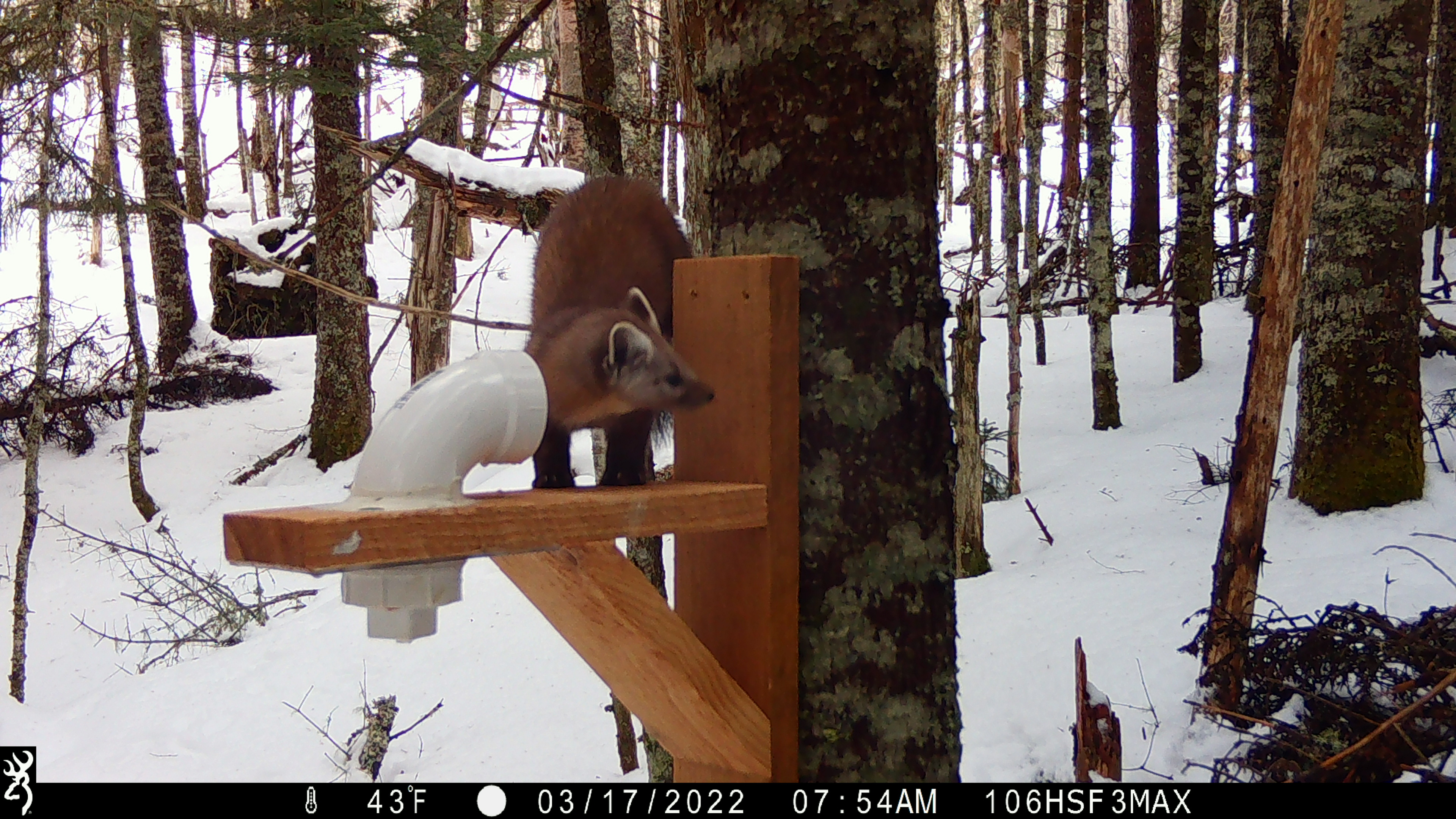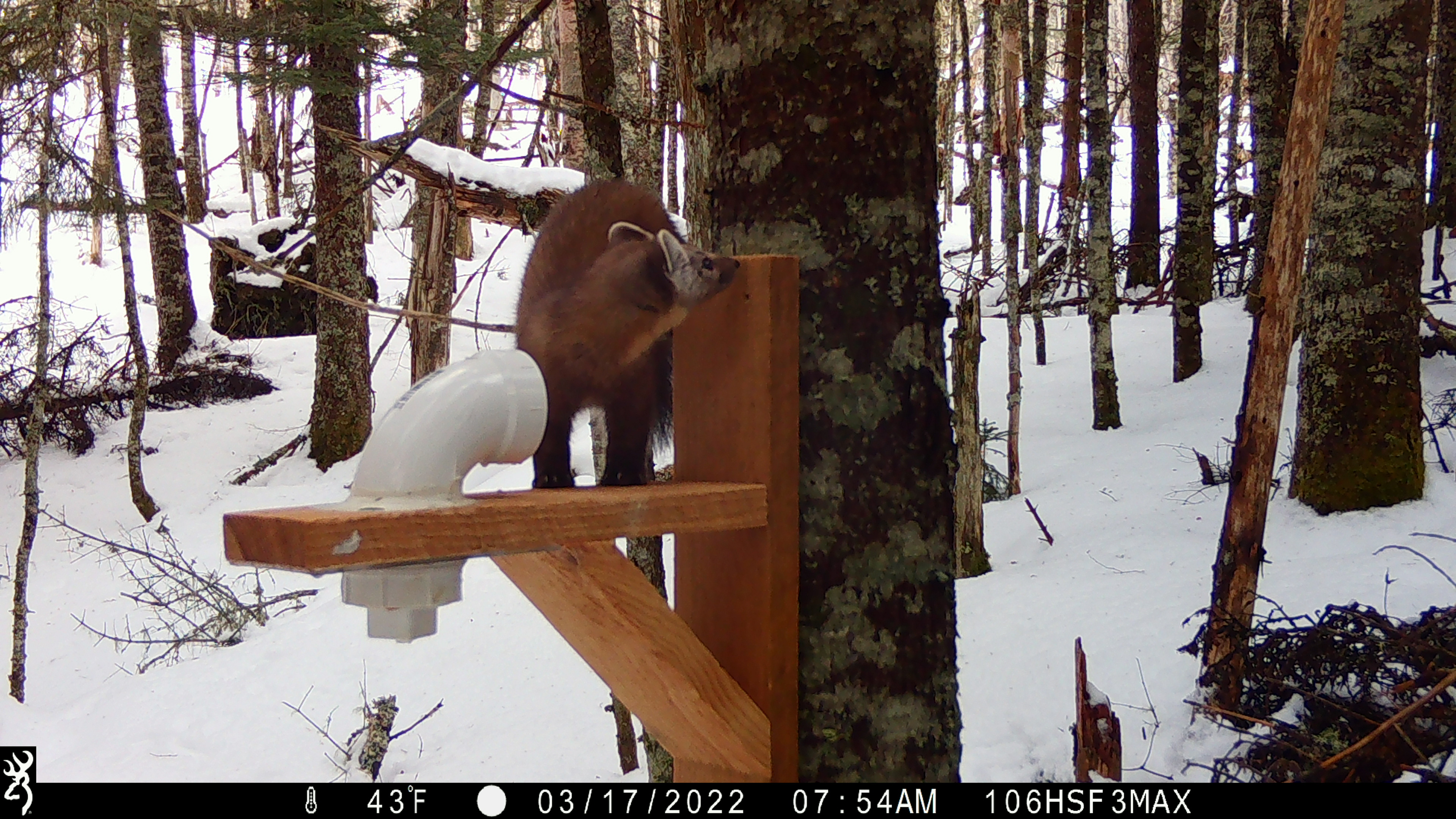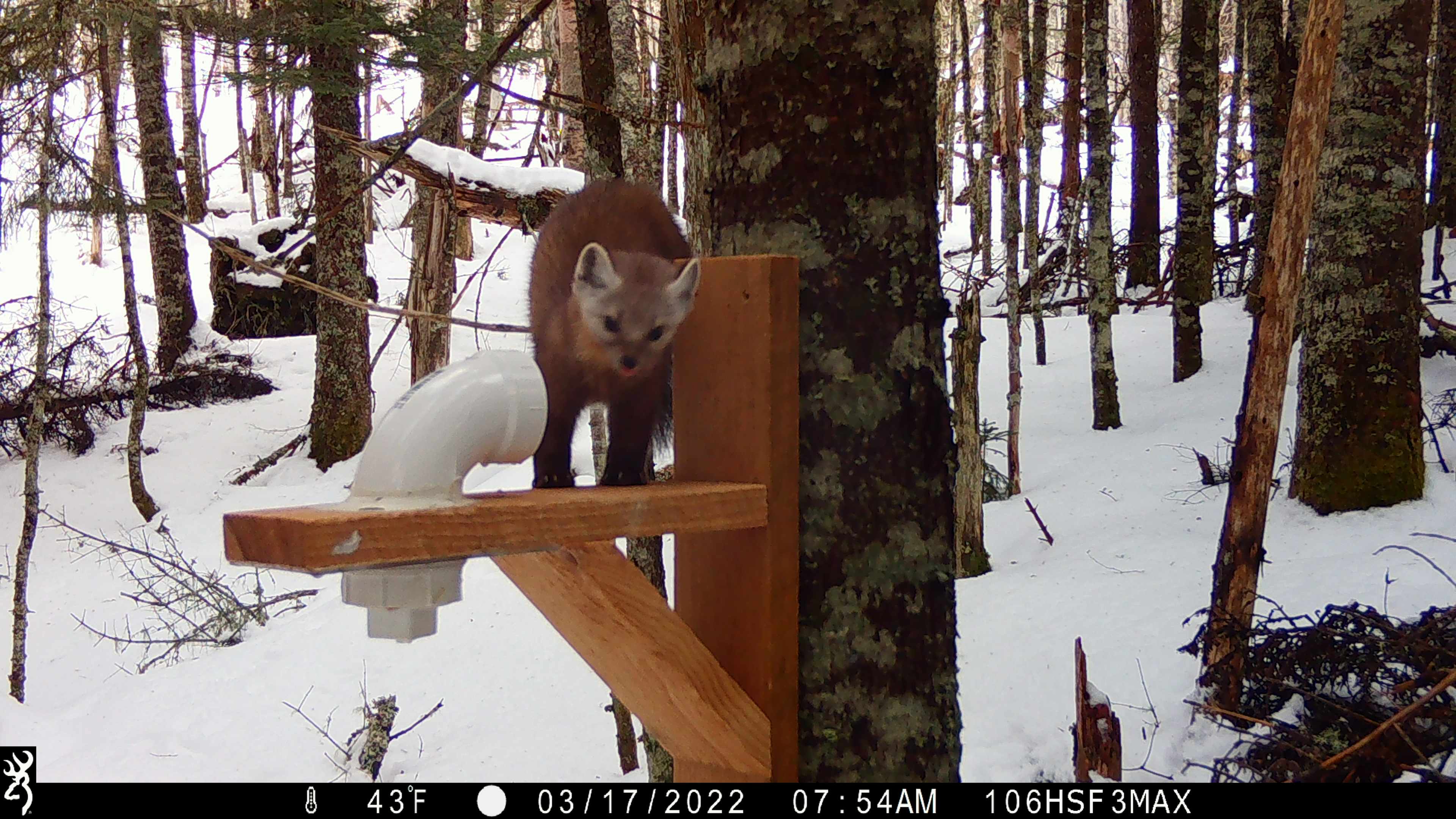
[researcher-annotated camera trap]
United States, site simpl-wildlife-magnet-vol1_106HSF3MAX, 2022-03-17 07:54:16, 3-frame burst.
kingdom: Animalia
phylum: Chordata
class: Mammalia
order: Carnivora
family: Mustelidae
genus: Martes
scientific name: Martes americana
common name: american marten